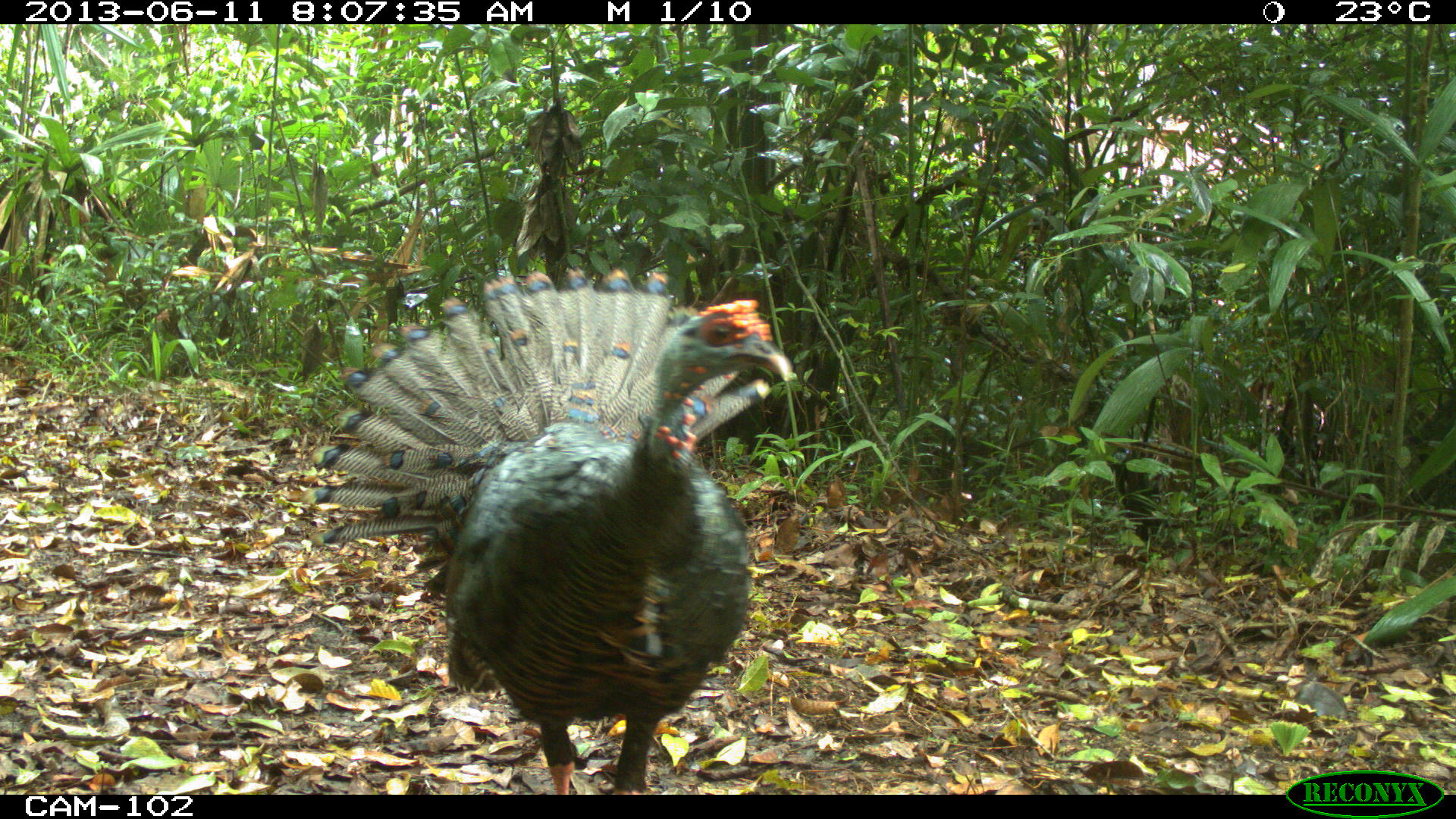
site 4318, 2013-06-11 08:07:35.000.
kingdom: Animalia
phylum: Chordata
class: Aves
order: Galliformes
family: Phasianidae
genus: Meleagris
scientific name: Meleagris ocellata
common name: ocellated turkey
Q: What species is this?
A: Meleagris ocellata (ocellated turkey).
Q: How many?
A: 1.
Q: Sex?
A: Male.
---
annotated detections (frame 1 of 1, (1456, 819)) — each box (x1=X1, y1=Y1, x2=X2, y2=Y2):
meleagris ocellata: (x1=302, y1=267, x2=793, y2=796)